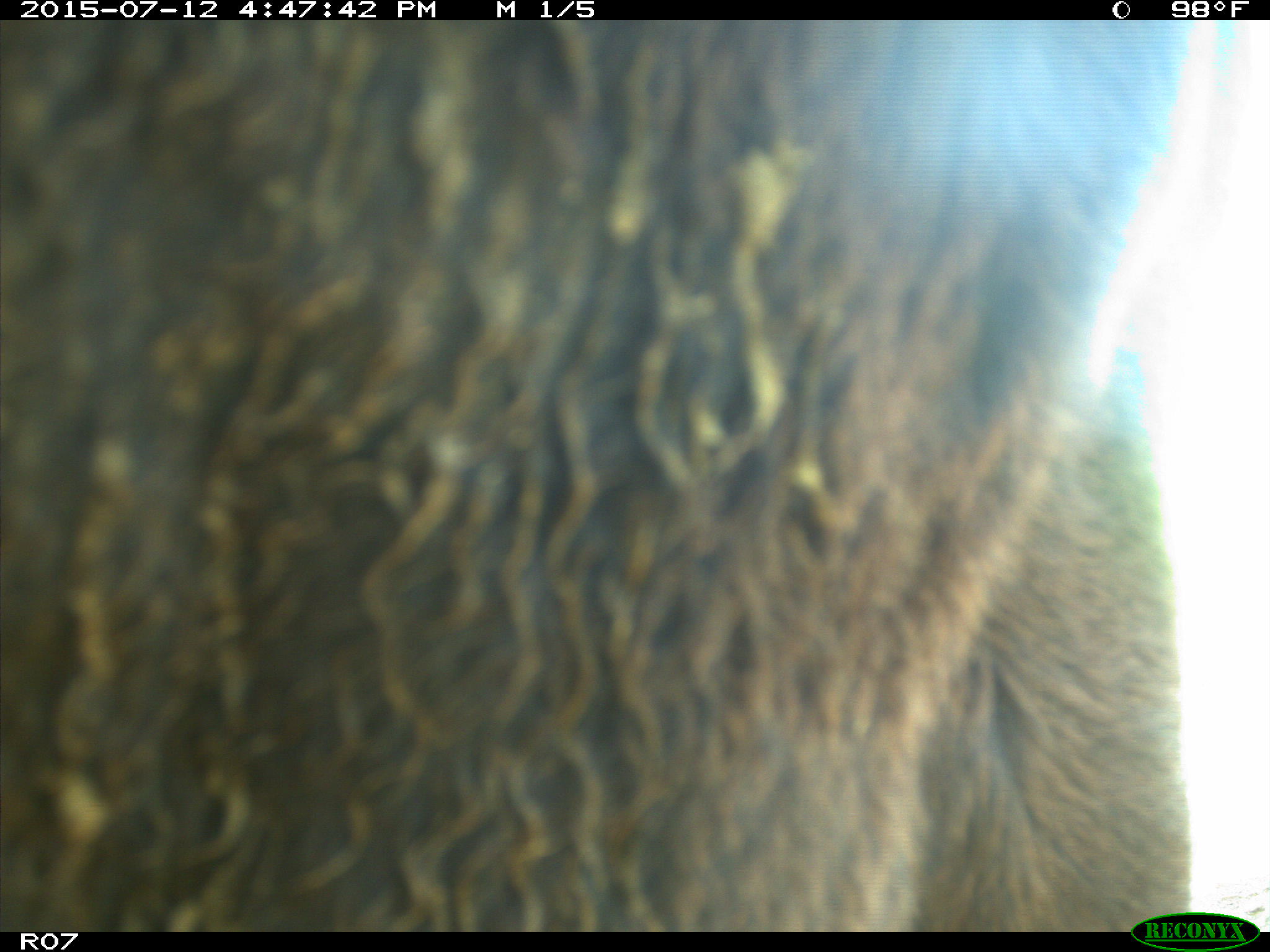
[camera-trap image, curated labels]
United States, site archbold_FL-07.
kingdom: Animalia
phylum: Chordata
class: Mammalia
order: Artiodactyla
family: Bovidae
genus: Bos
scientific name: Bos taurus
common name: domestic cow